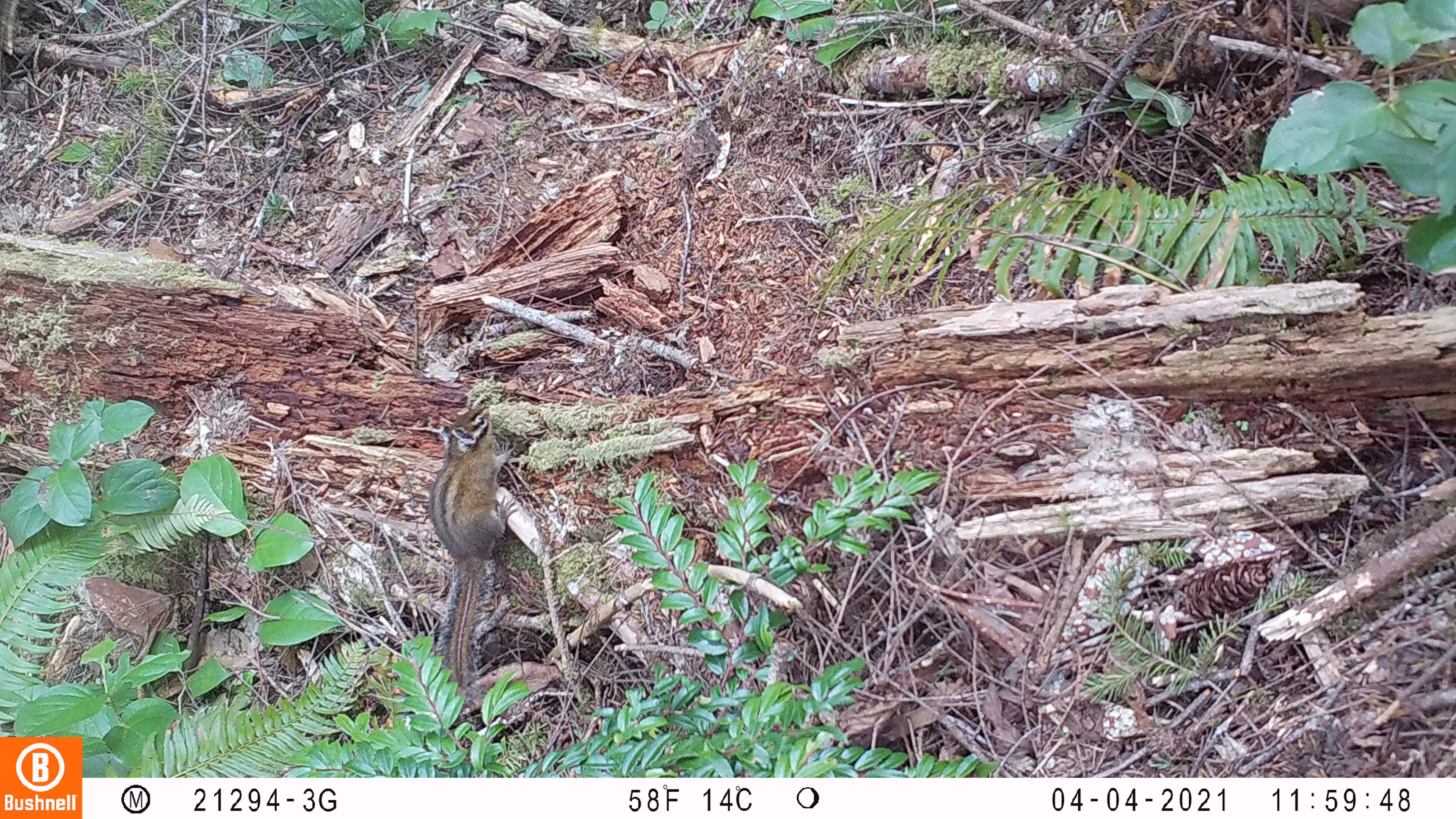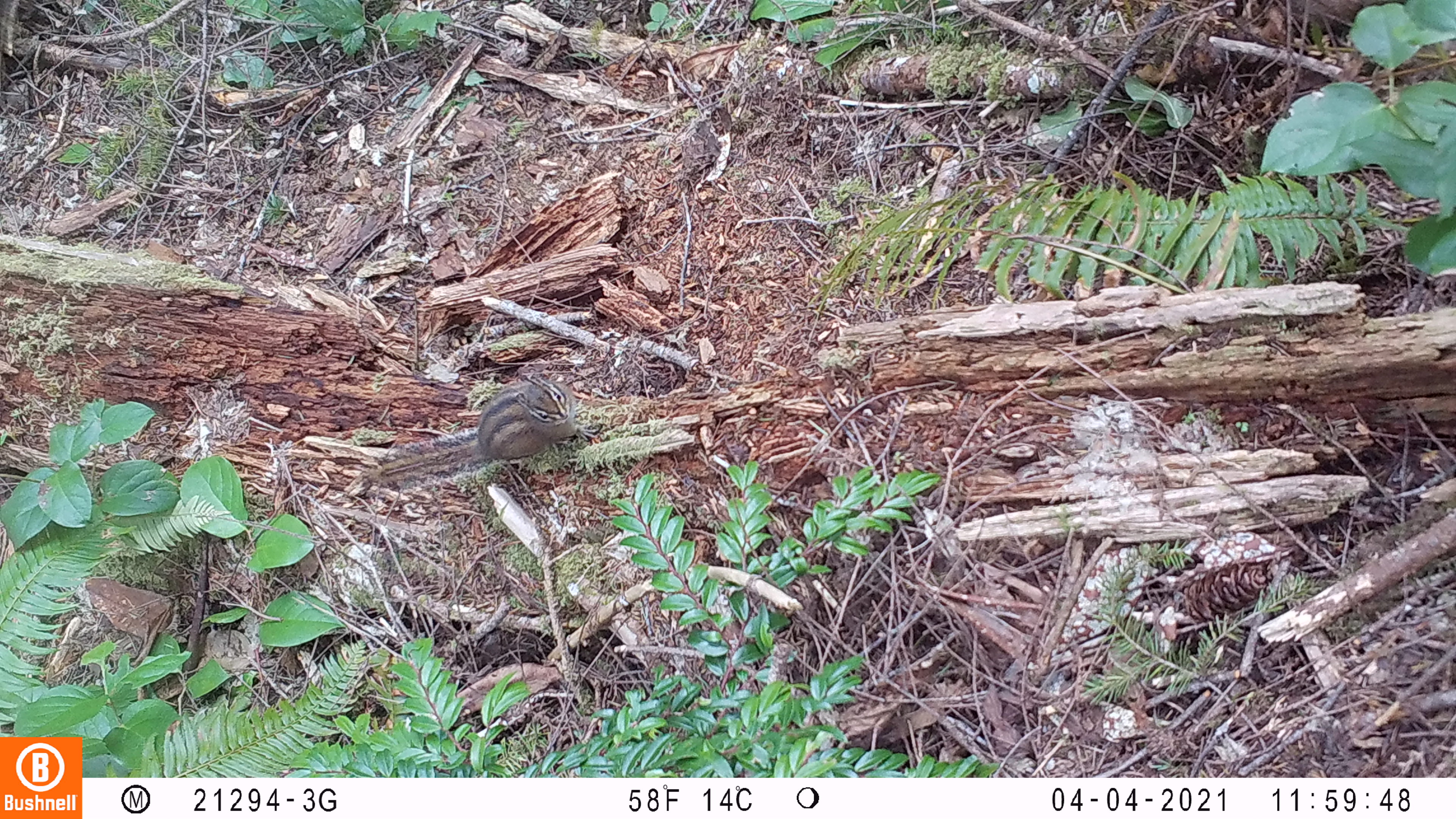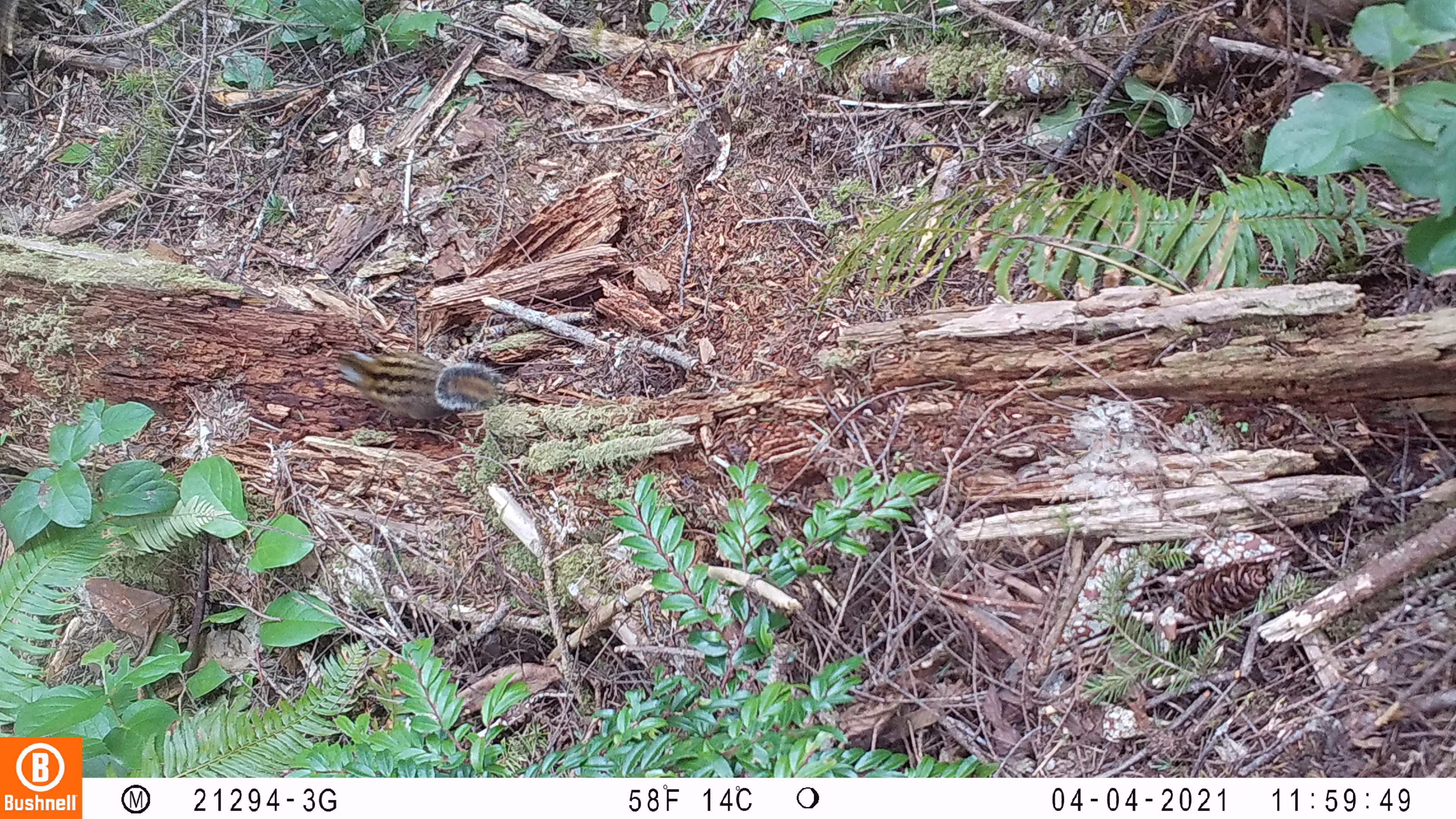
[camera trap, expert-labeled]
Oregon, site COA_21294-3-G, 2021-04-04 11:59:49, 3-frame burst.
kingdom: Animalia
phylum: Chordata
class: Mammalia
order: Rodentia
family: Sciuridae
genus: Neotamias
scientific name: Neotamias townsendii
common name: townsend's chipmunk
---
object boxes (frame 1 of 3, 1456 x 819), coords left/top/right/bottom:
townsend's chipmunk: 432/391/505/697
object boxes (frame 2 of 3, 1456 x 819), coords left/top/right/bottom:
townsend's chipmunk: 365/372/575/499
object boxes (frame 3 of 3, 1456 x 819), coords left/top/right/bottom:
townsend's chipmunk: 325/347/499/426